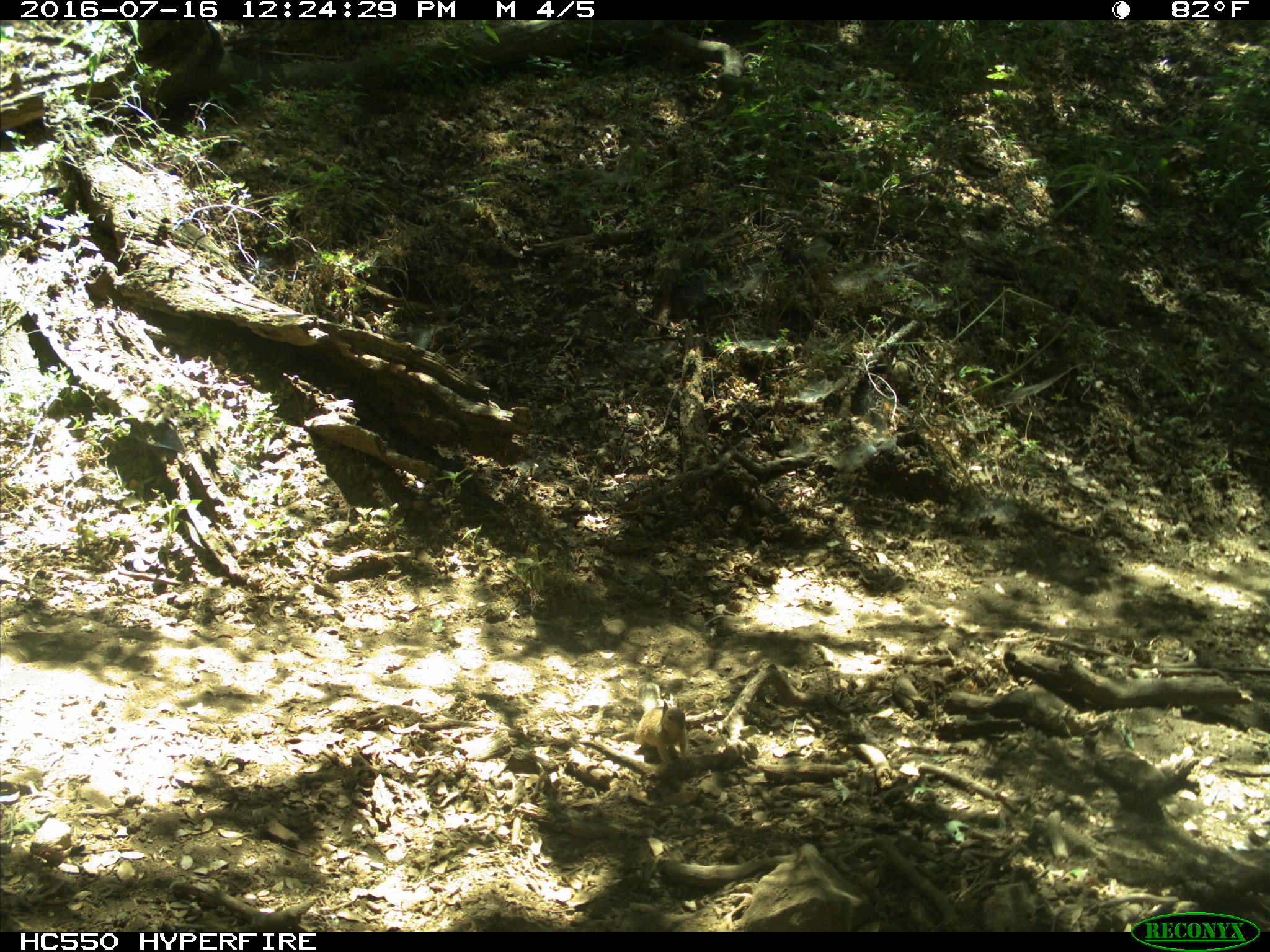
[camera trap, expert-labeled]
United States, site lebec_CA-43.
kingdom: Animalia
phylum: Chordata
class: Mammalia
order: Rodentia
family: Sciuridae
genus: Otospermophilus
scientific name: Otospermophilus beecheyi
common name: california ground squirrel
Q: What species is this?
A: Otospermophilus beecheyi (california ground squirrel).